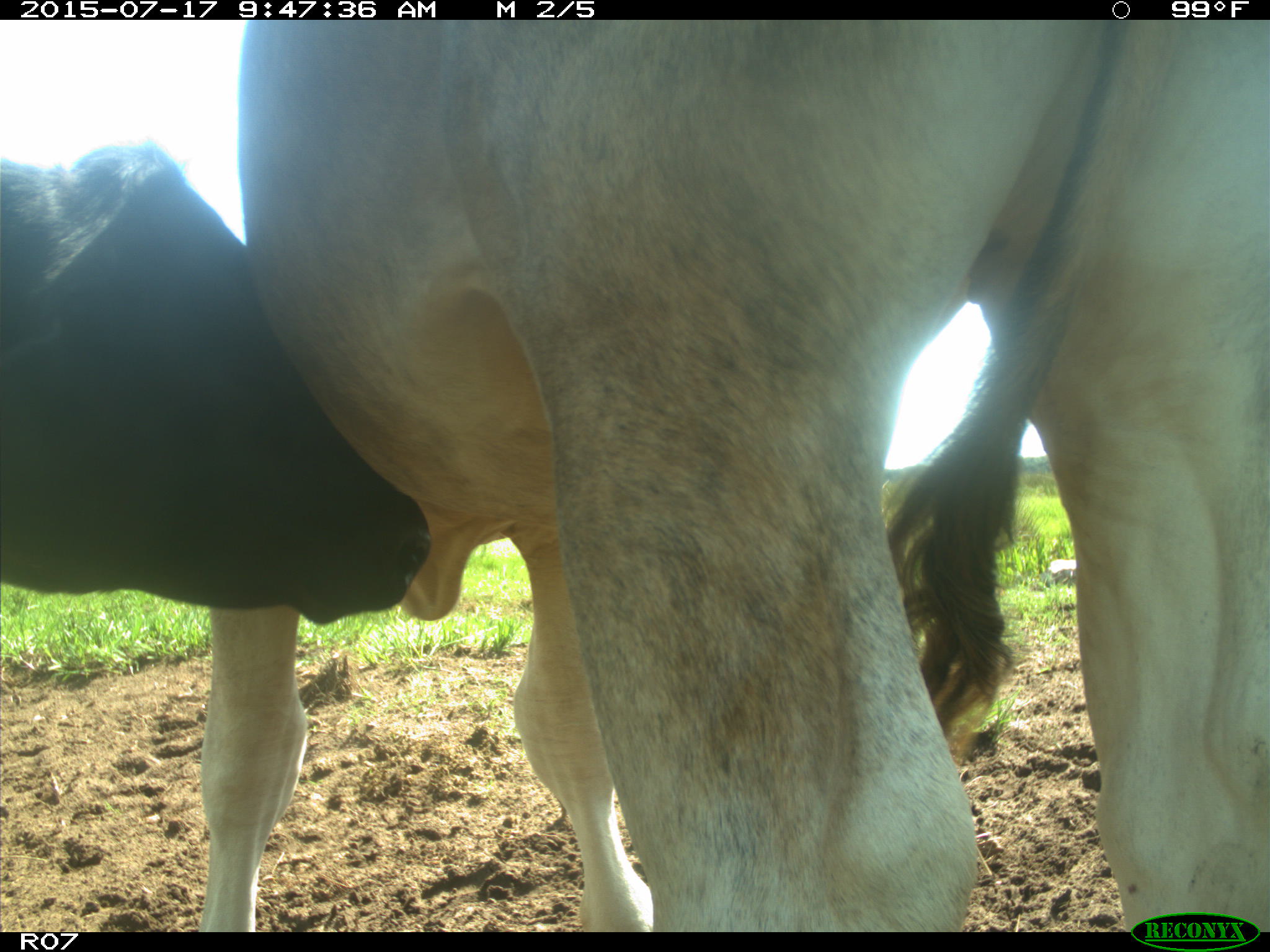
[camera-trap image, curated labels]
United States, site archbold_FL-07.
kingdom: Animalia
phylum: Chordata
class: Mammalia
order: Artiodactyla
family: Bovidae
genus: Bos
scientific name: Bos taurus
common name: domestic cow